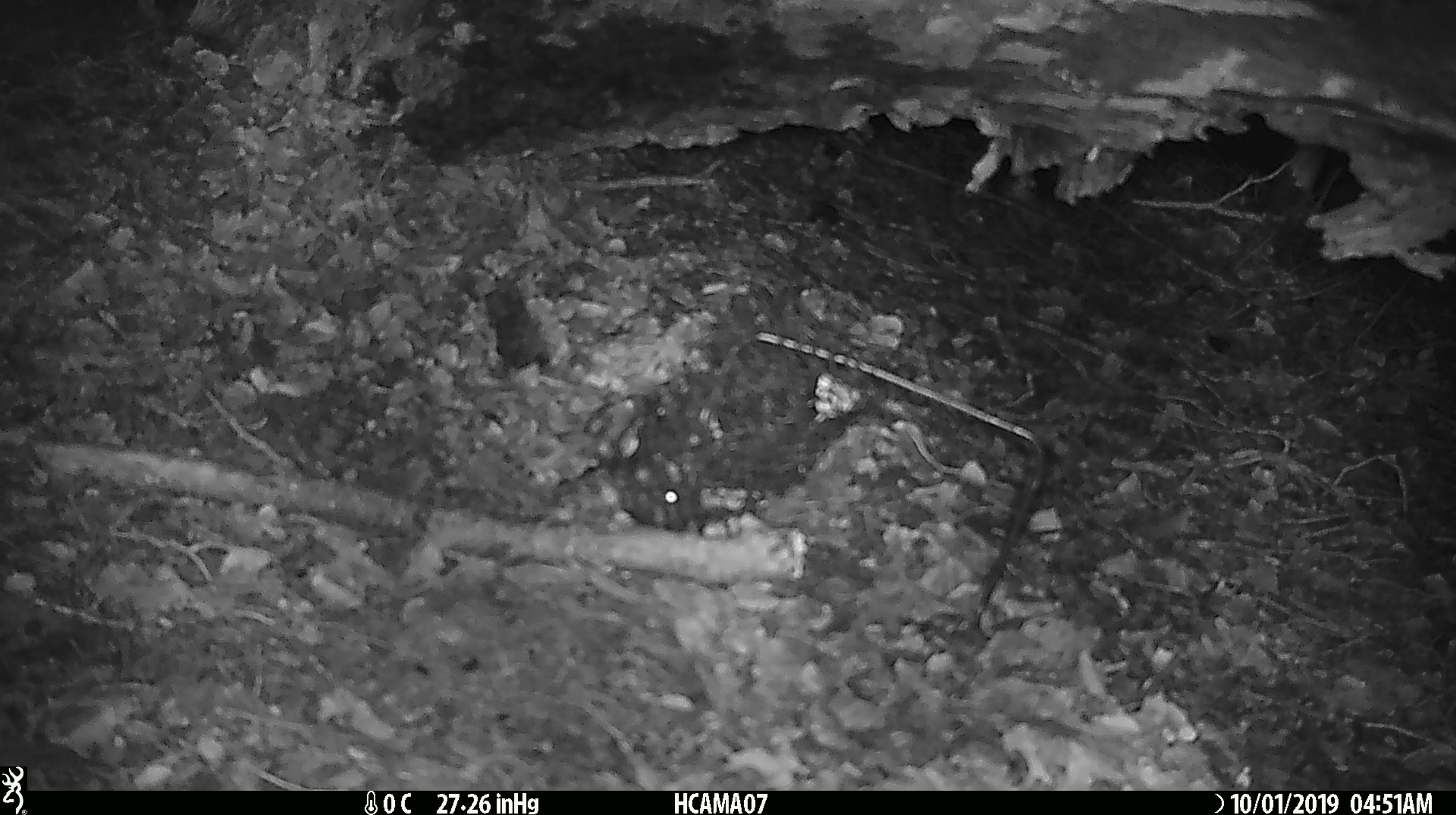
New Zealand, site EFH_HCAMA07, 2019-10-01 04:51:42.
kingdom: Animalia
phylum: Chordata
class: Mammalia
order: Rodentia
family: Muridae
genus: Mus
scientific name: Mus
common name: mouse